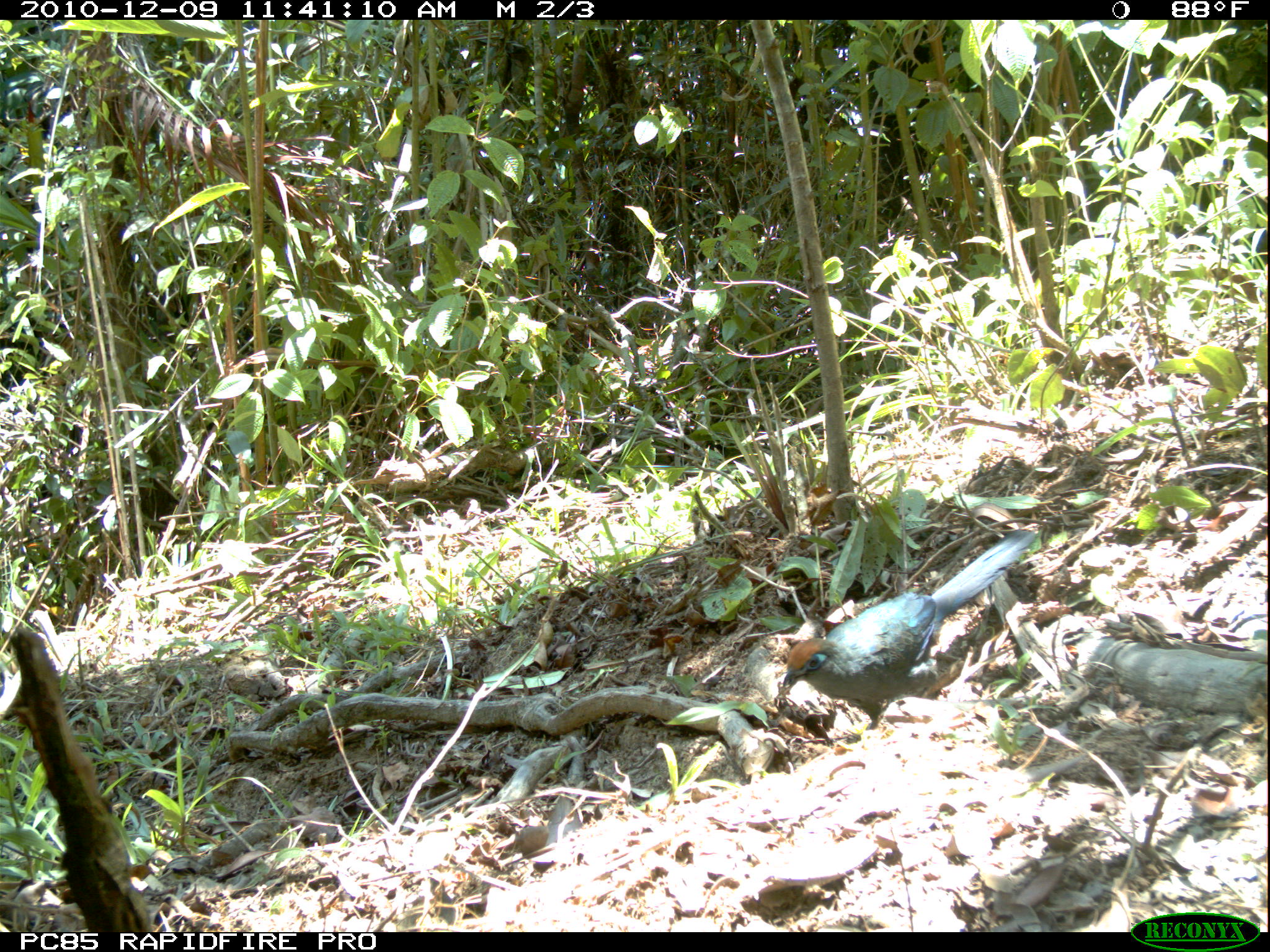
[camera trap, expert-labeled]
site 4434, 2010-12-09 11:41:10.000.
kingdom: Animalia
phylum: Chordata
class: Aves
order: Cuculiformes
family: Cuculidae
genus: Coua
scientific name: Coua ruficeps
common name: red-capped coua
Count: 1.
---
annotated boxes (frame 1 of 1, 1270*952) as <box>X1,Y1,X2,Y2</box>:
coua ruficeps: <box>776,527,1038,732</box>